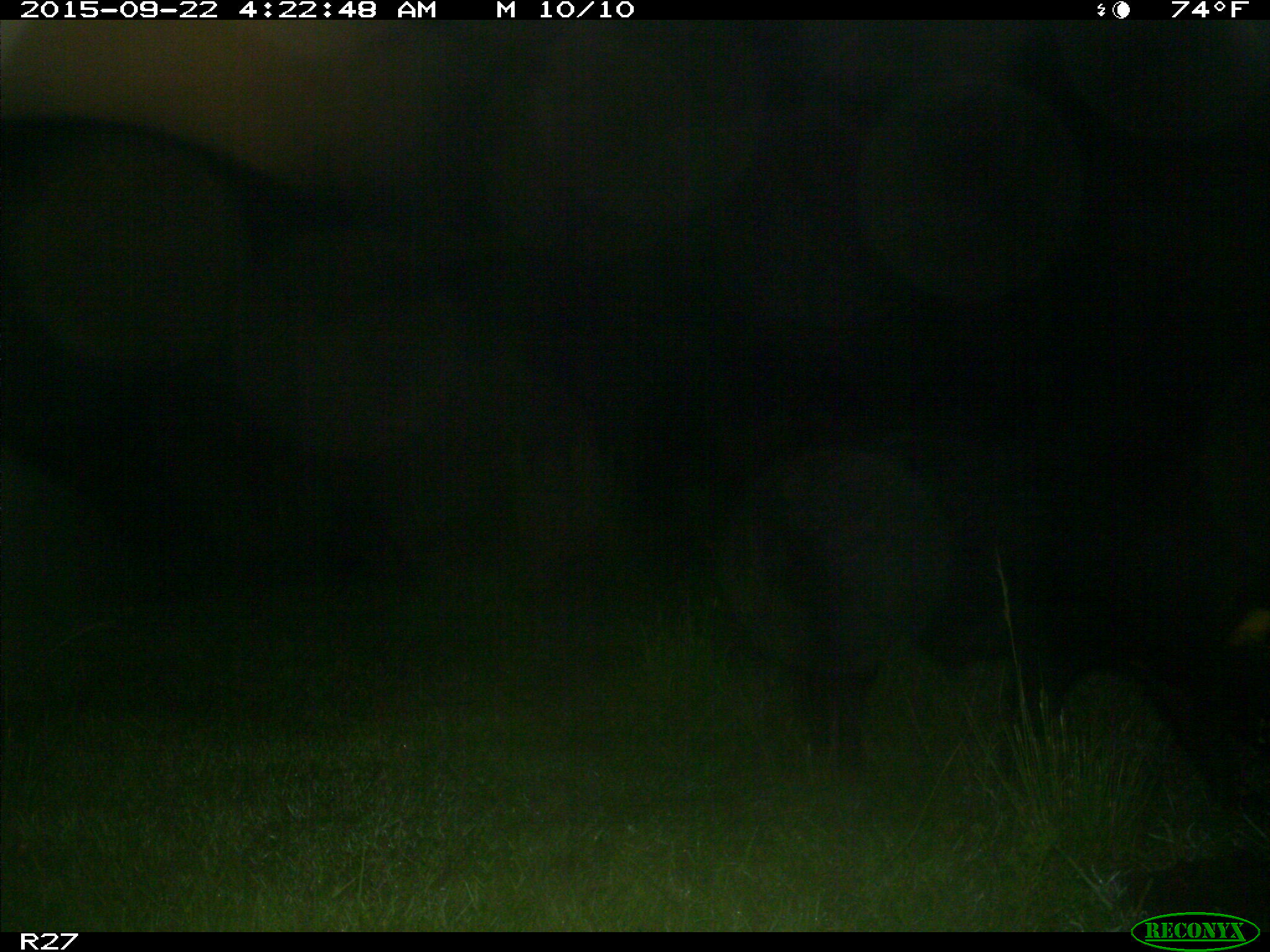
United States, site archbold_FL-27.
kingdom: Animalia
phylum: Chordata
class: Mammalia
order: Artiodactyla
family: Suidae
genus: Sus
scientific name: Sus scrofa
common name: wild boar